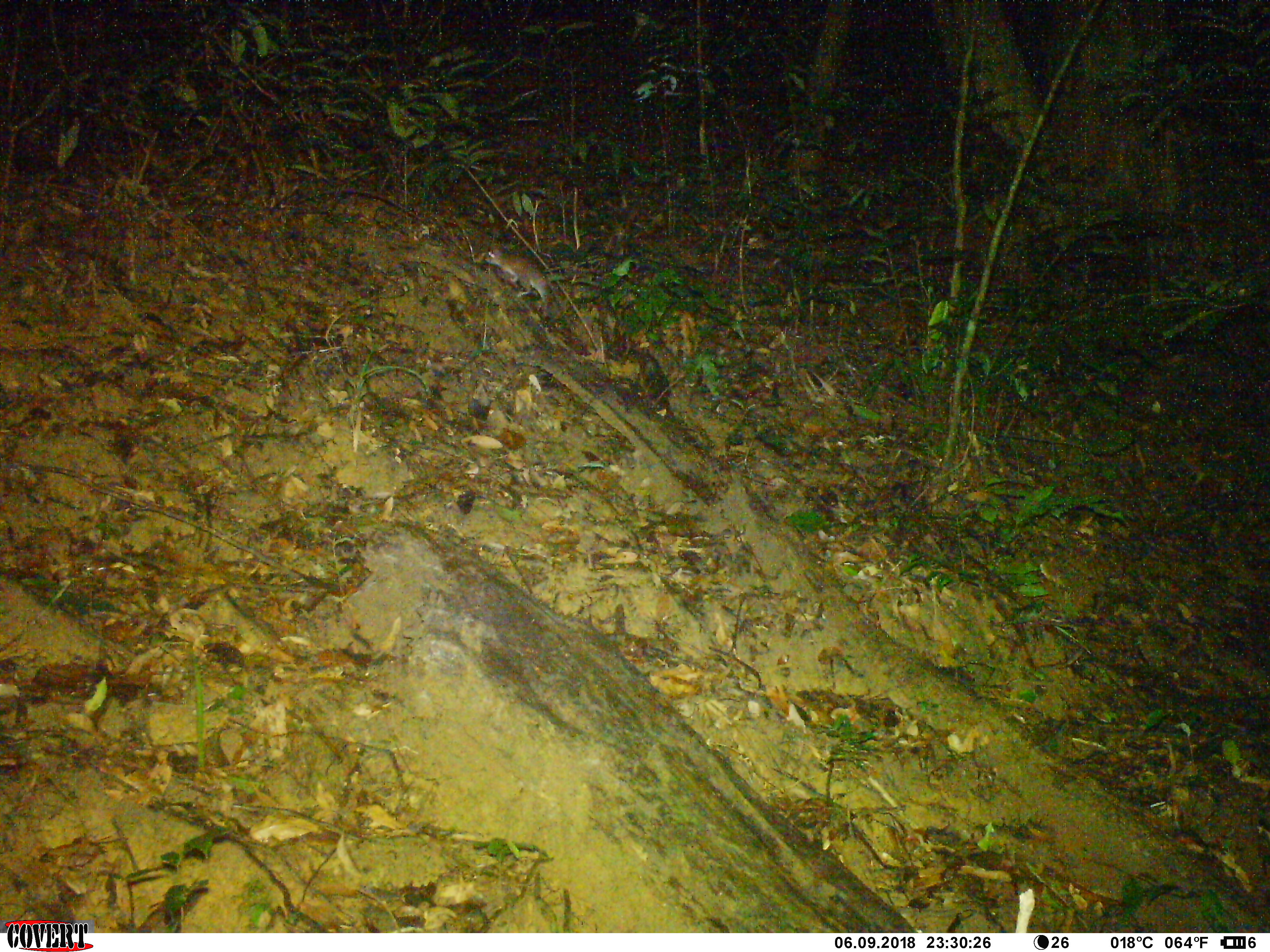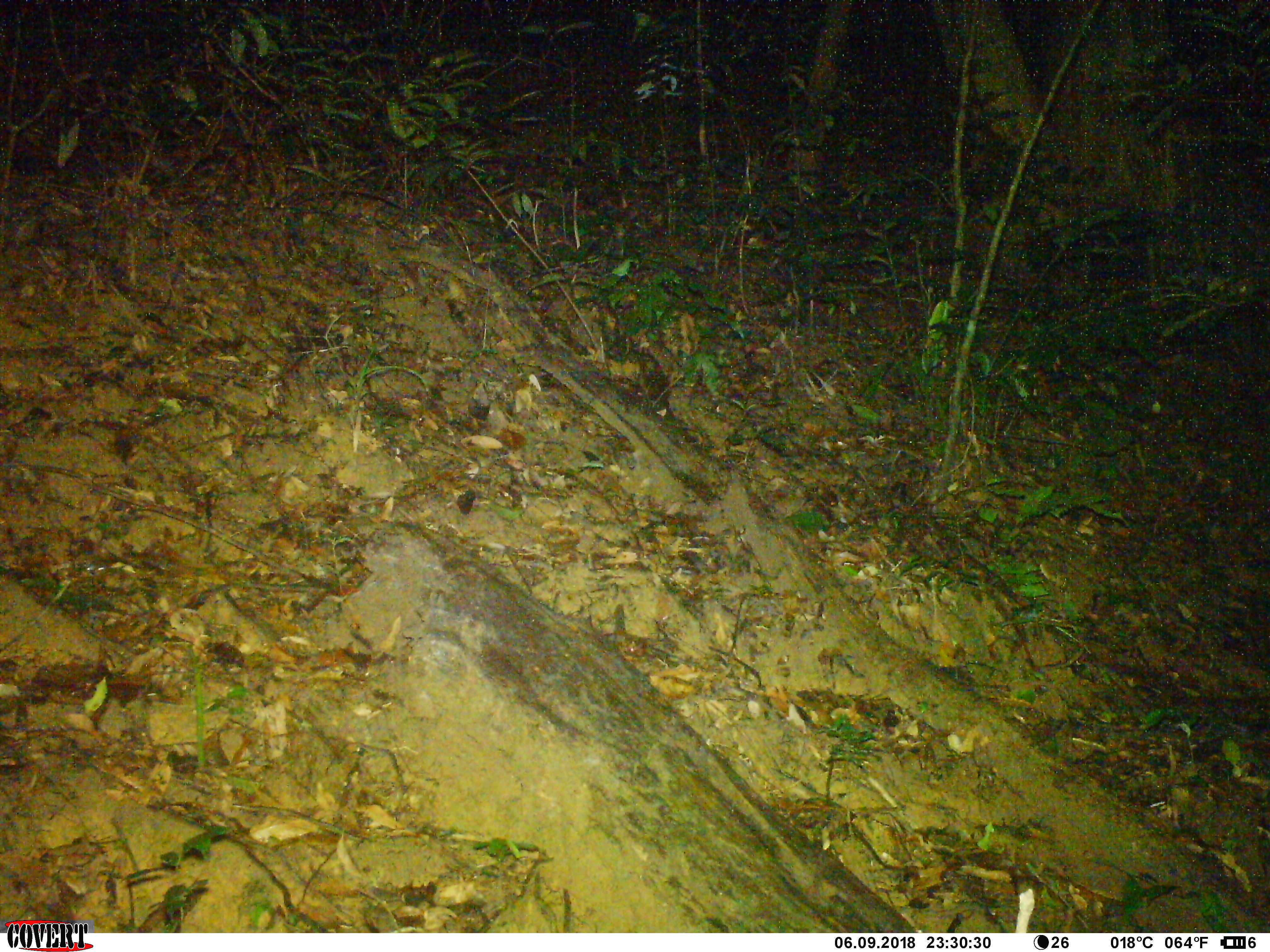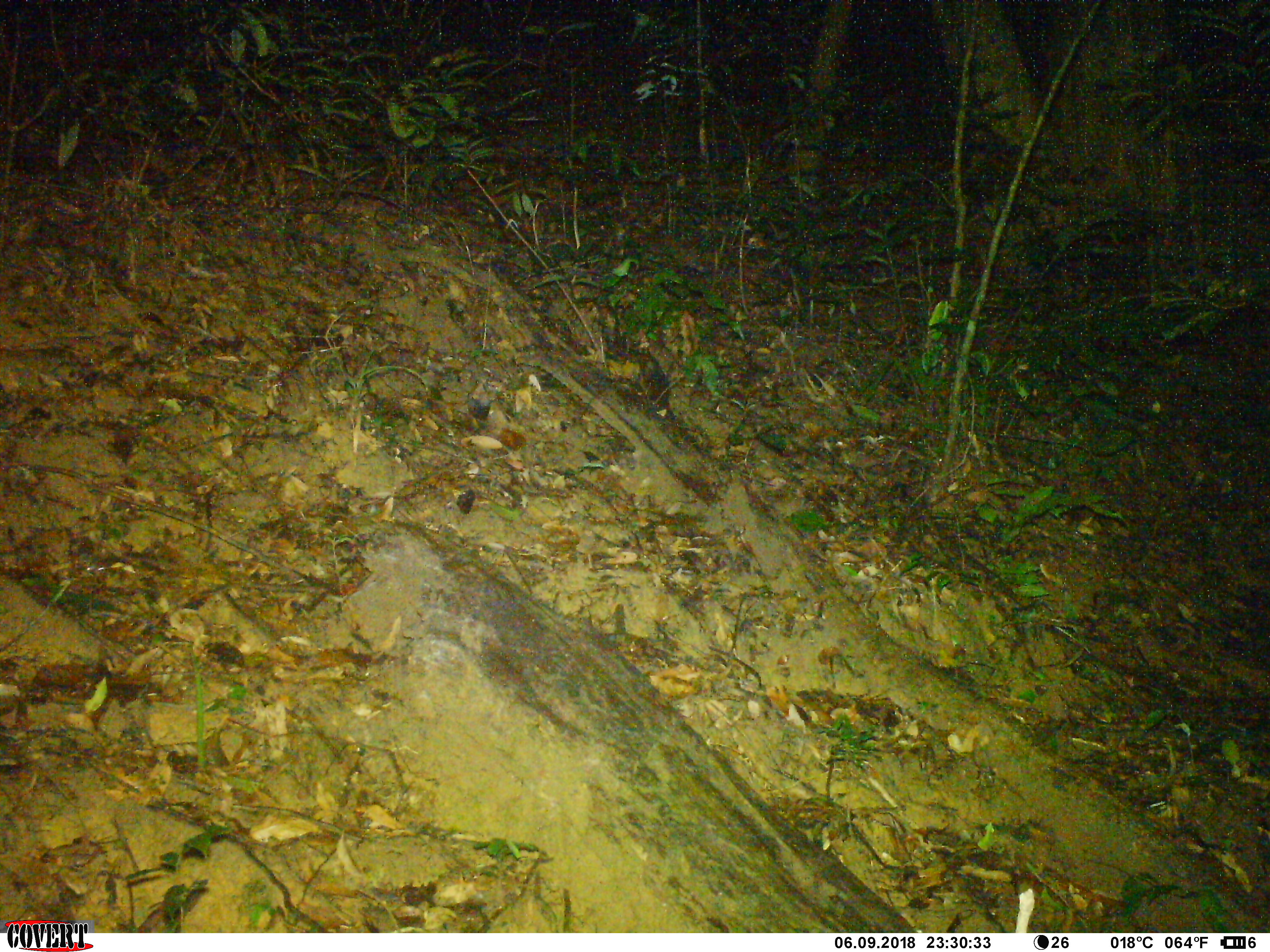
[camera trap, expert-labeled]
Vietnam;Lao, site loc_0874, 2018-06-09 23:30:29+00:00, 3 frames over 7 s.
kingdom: Animalia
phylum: Chordata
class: Mammalia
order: Rodentia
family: Muridae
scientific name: Muridae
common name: old-world mice and rats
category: unidentified murid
Unidentified murid (old-world mice and rats) (Muridae). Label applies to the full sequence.